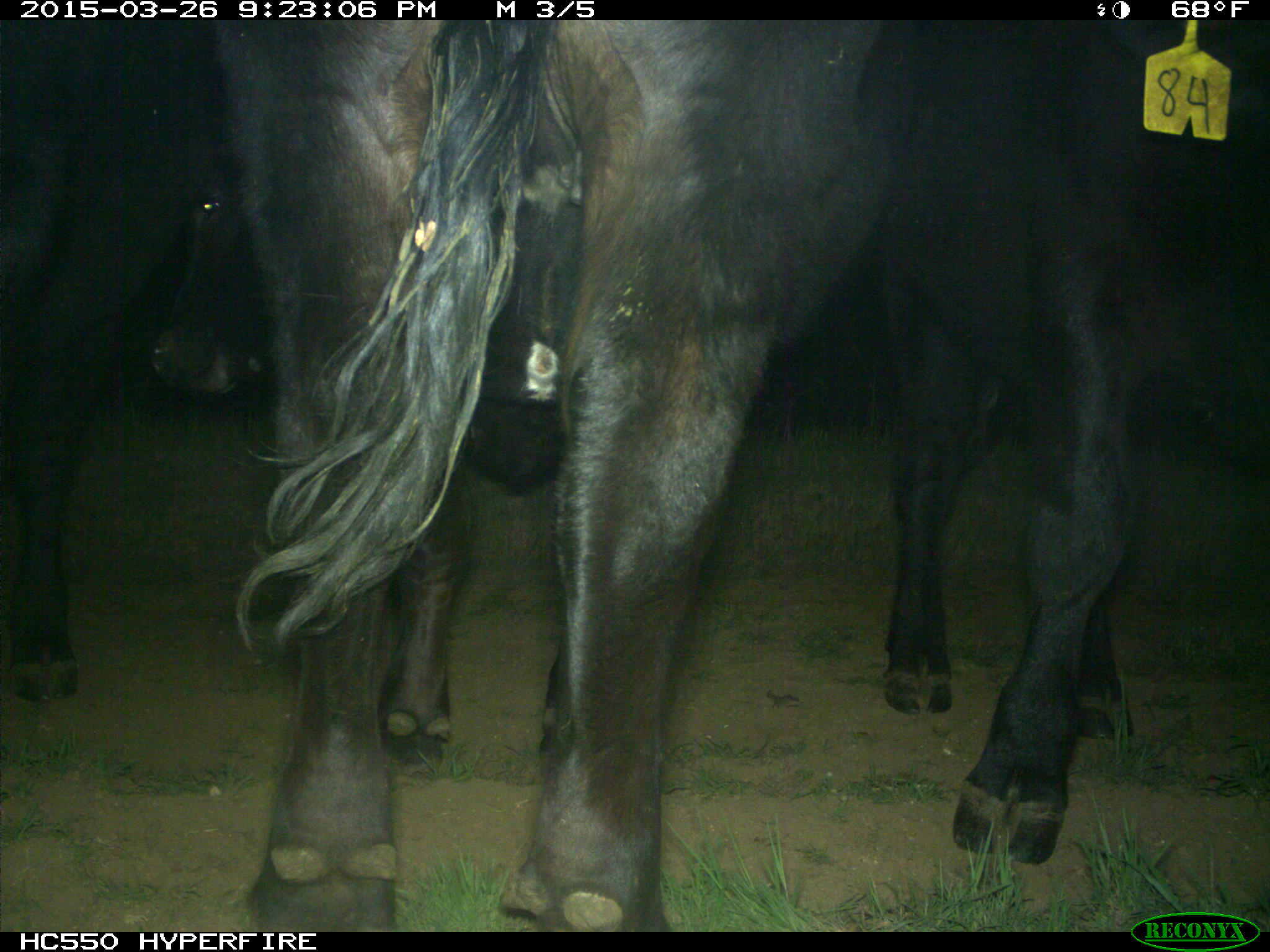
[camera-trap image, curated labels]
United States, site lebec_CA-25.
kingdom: Animalia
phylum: Chordata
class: Mammalia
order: Artiodactyla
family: Bovidae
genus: Bos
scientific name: Bos taurus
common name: domestic cow